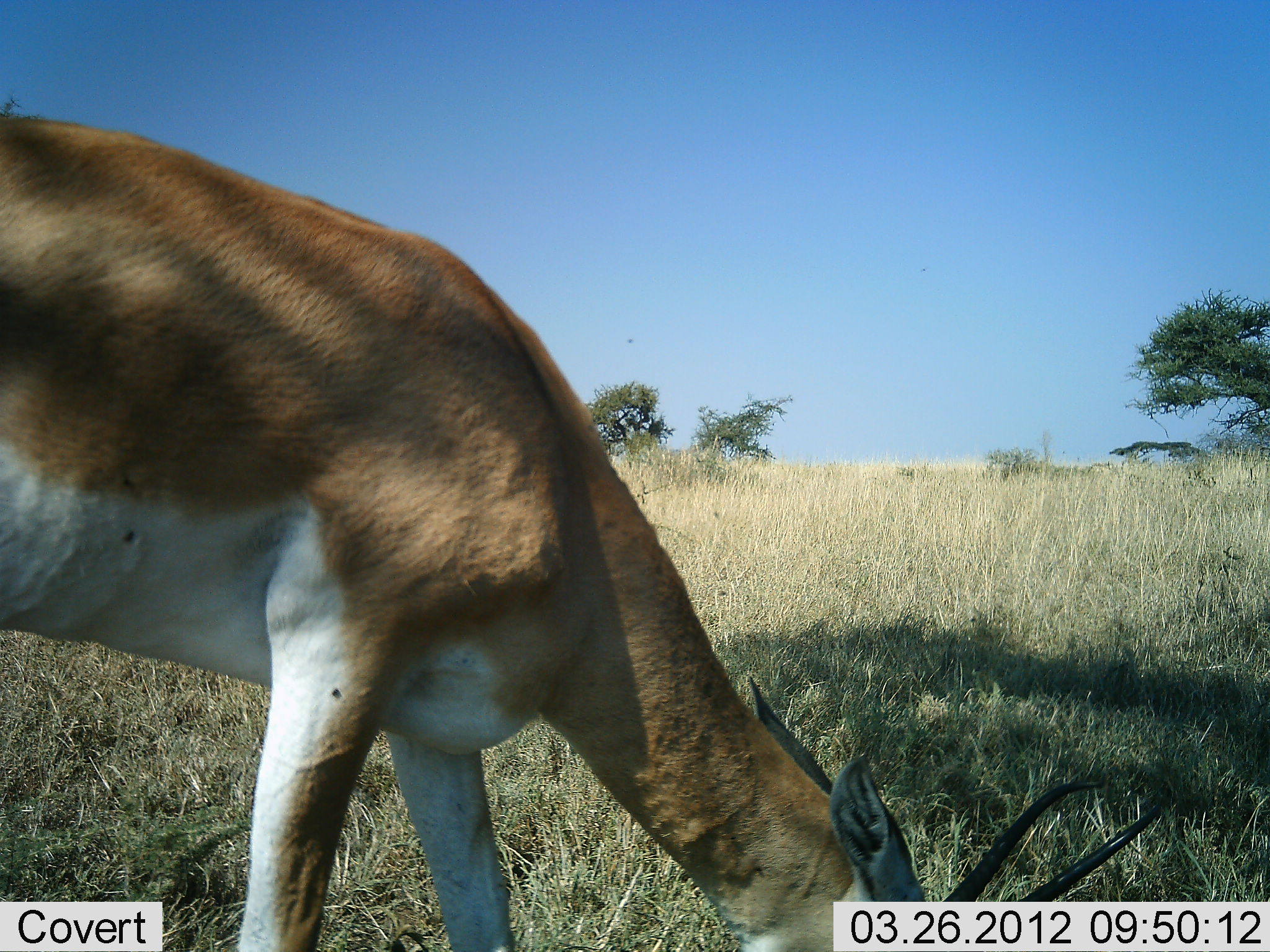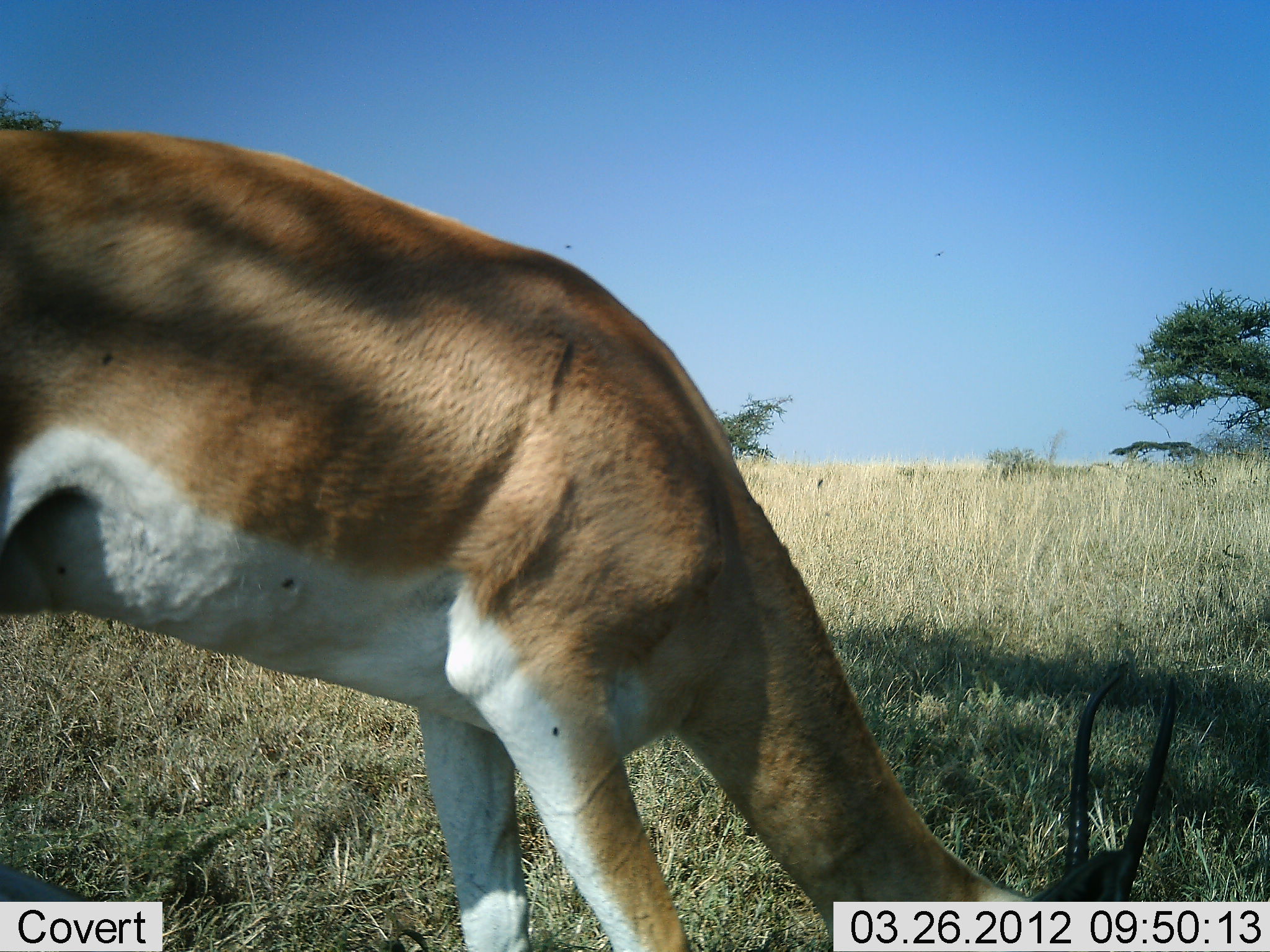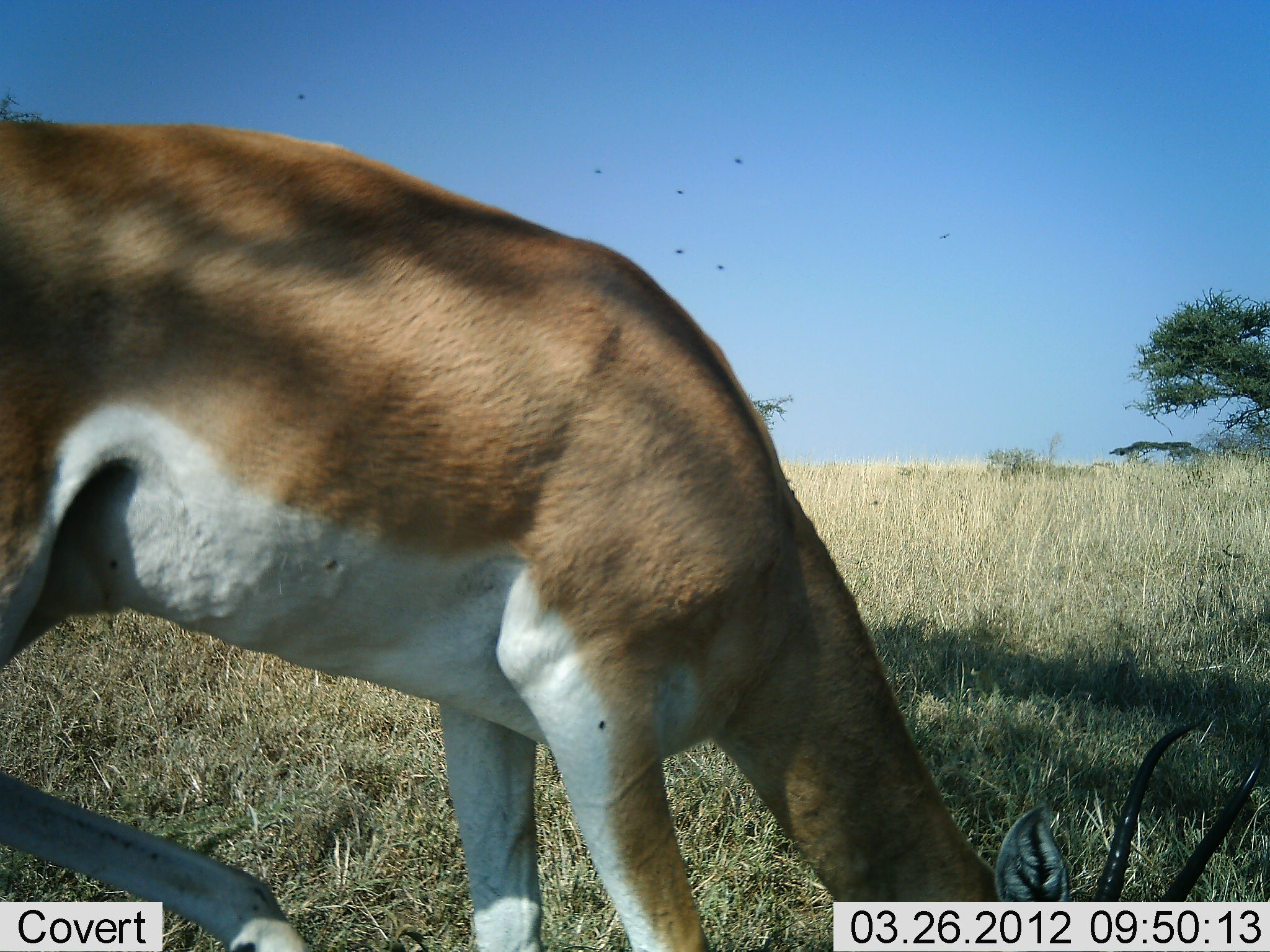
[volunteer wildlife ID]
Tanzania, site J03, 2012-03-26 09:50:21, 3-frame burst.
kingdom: Animalia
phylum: Chordata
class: Mammalia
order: Artiodactyla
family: Bovidae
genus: Nanger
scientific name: Nanger granti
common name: grant's gazelle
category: gazellegrants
Gazellegrants (grant's gazelle) (Nanger granti), count 1. Behavior (volunteer vote fractions): standing 27%, resting 0%, moving 8%, interacting 0%. Young present (vote fraction): 0%. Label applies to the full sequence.